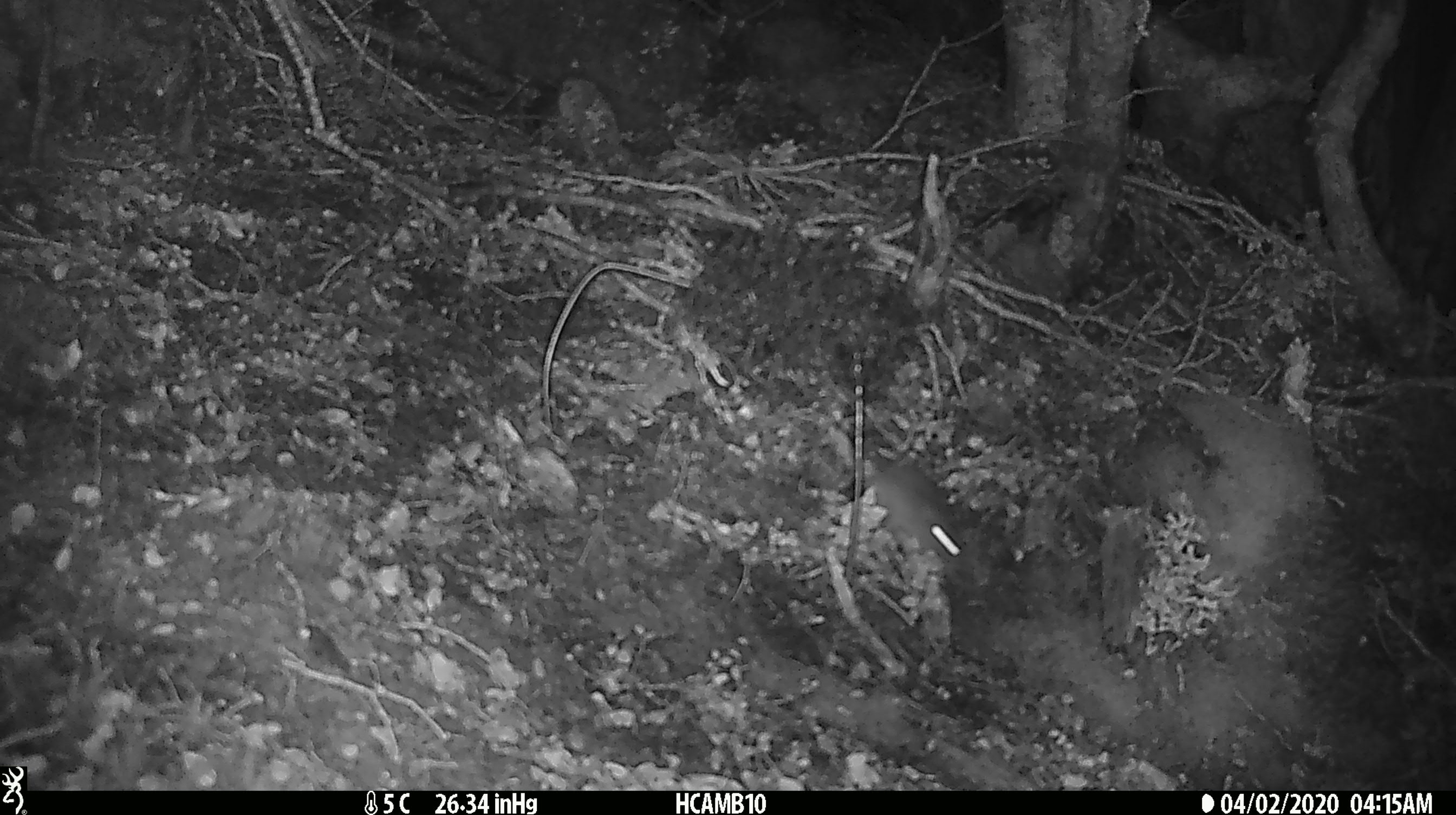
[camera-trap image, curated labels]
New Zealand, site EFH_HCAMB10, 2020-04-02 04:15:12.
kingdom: Animalia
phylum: Chordata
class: Mammalia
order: Rodentia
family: Muridae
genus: Mus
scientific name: Mus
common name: mouse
Mouse (Mus).